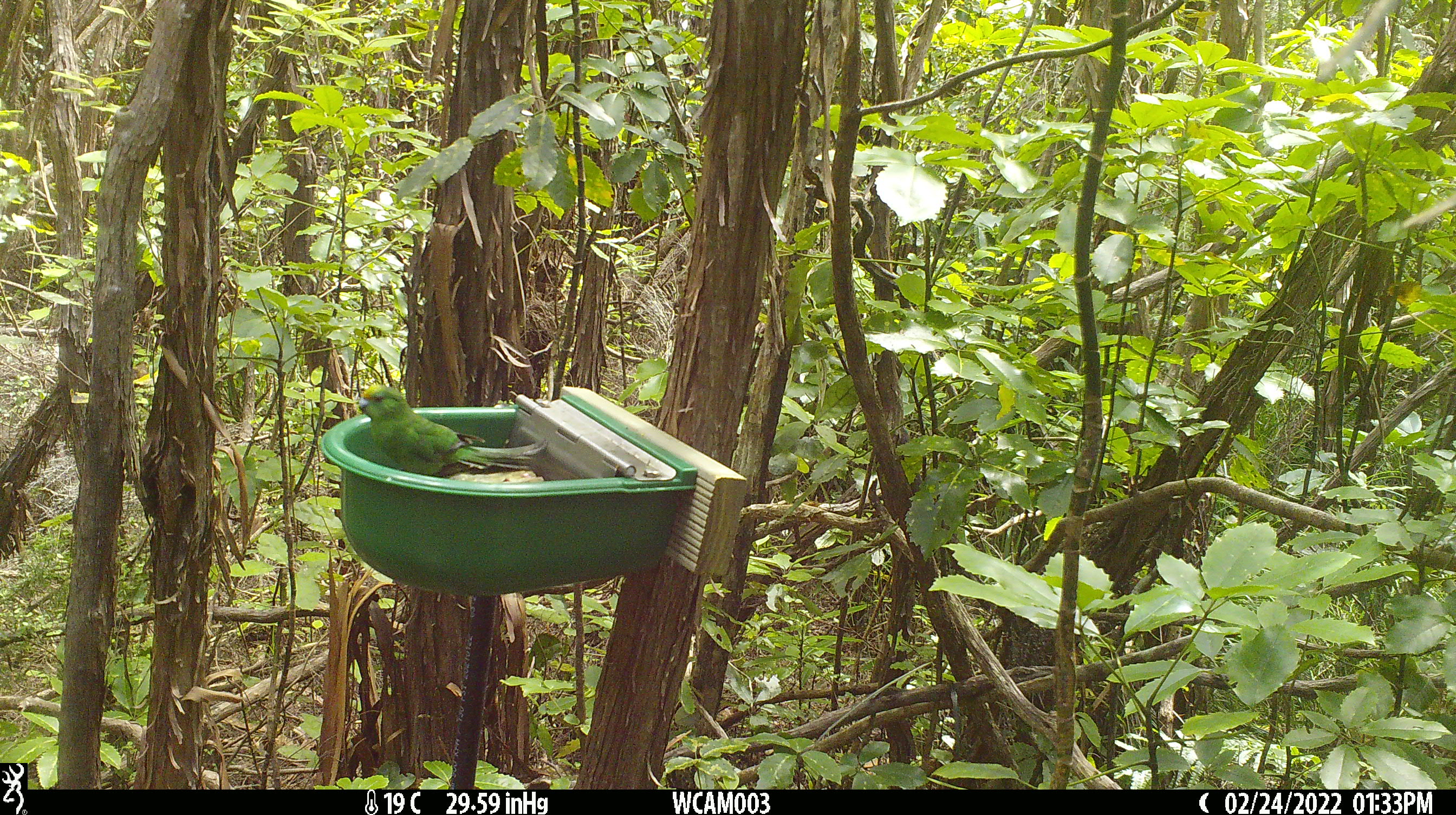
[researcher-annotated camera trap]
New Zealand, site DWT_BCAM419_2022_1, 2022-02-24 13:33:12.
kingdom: Animalia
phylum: Chordata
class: Aves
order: Psittaciformes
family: Psittaculidae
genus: Cyanoramphus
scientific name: Cyanoramphus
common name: parakeet